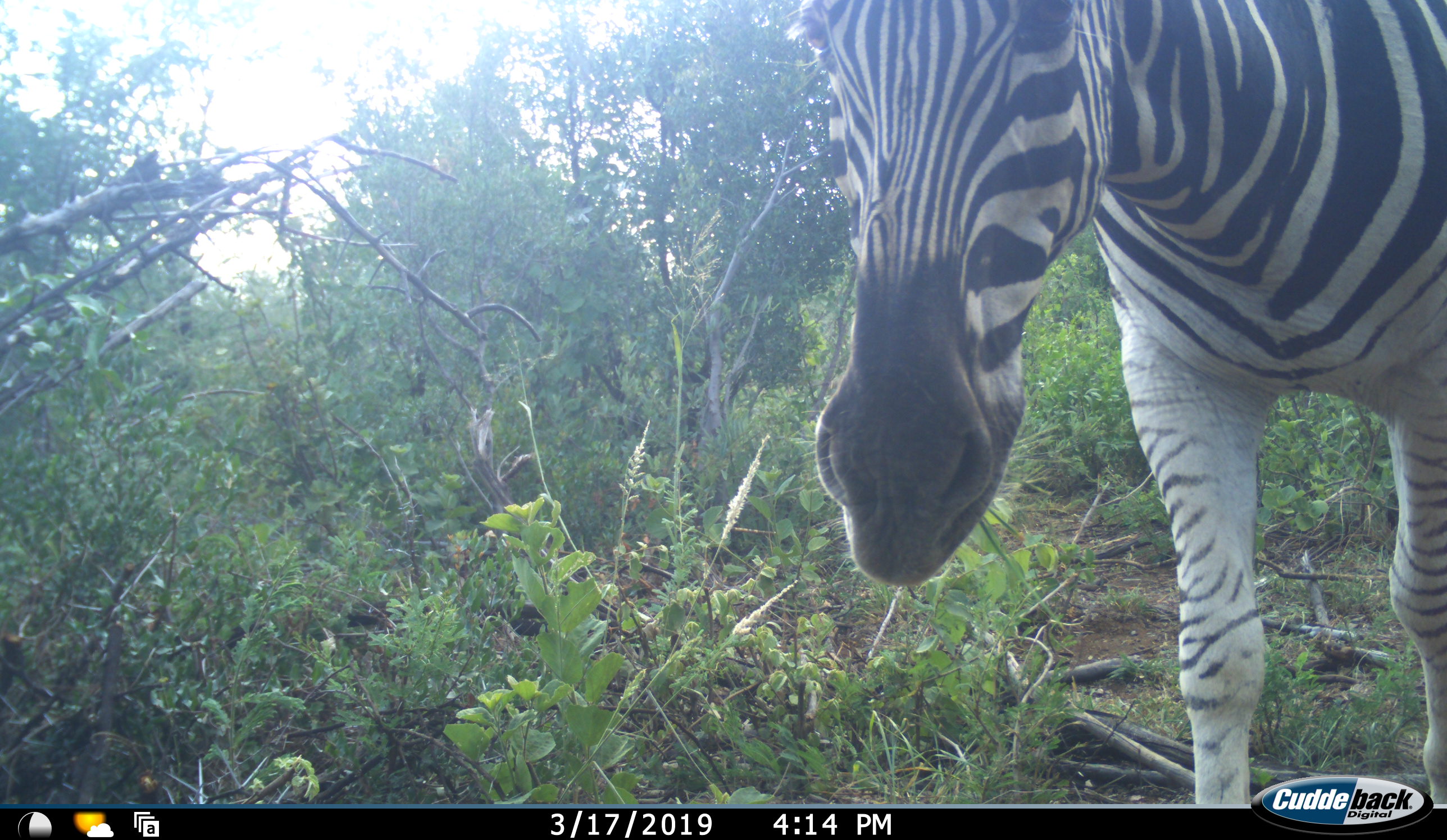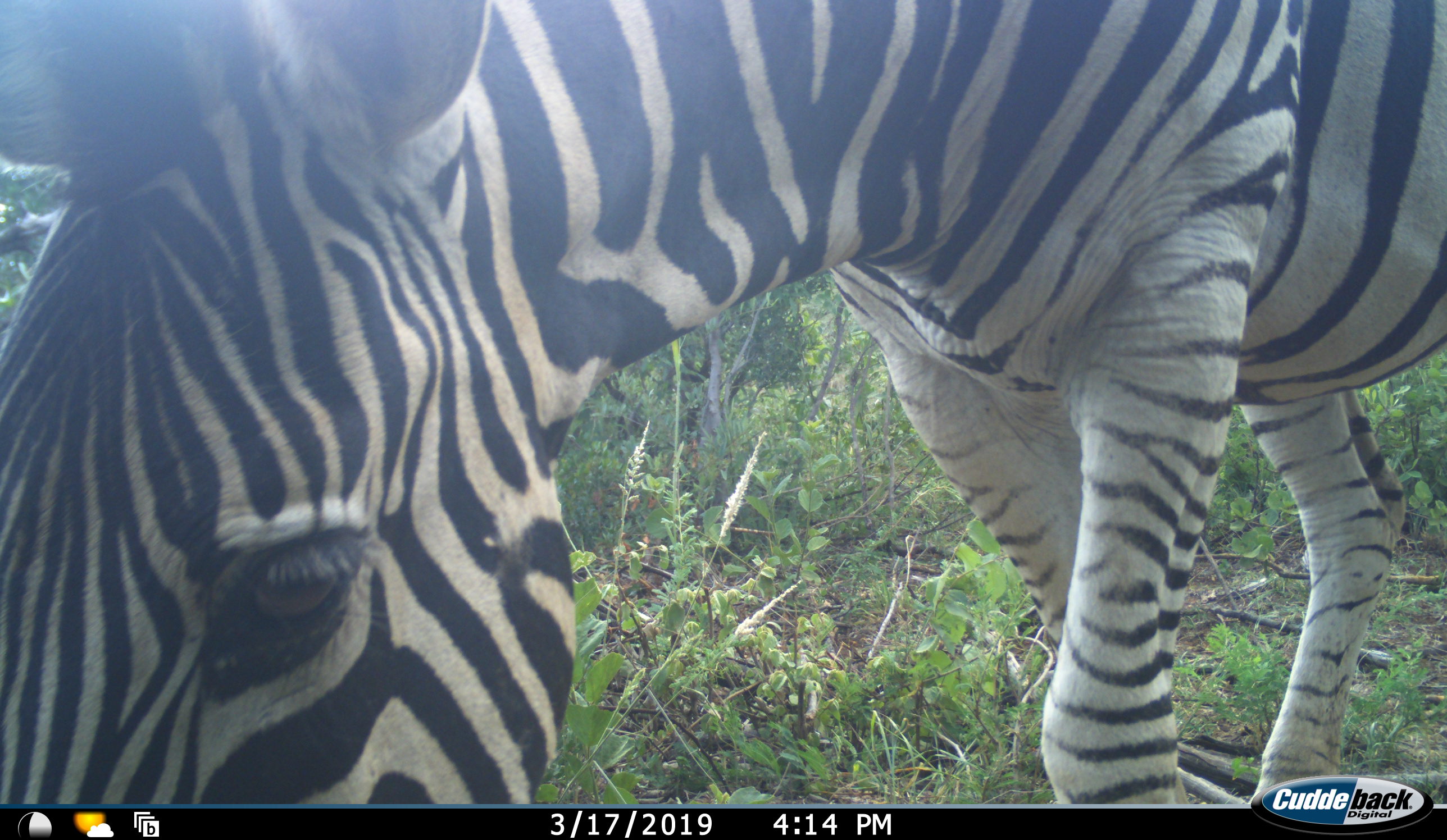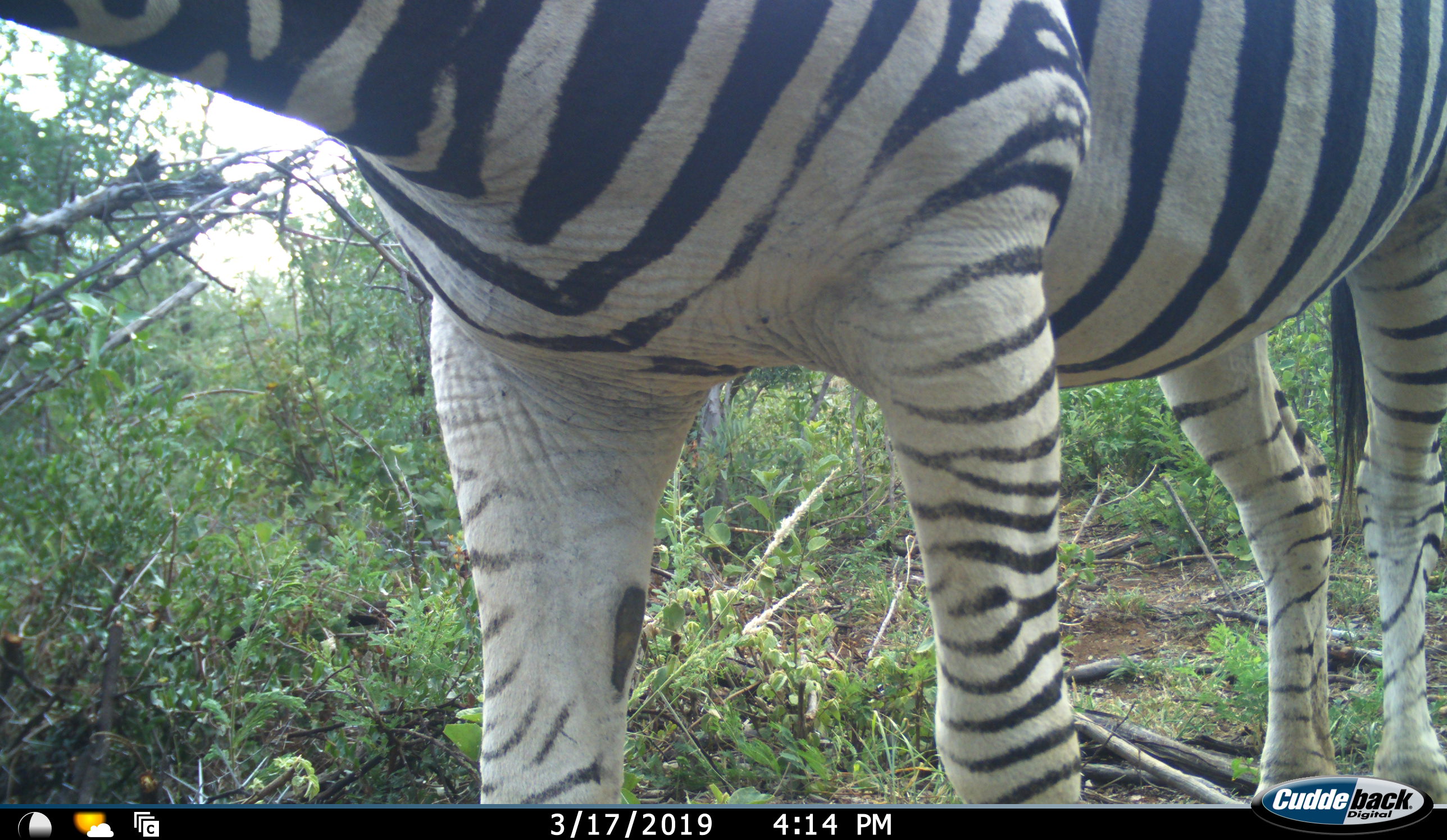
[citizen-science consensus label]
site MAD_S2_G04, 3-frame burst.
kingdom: Animalia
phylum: Chordata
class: Mammalia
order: Perissodactyla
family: Equidae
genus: Equus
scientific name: Equus quagga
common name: plains zebra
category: zebraplains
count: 1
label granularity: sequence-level